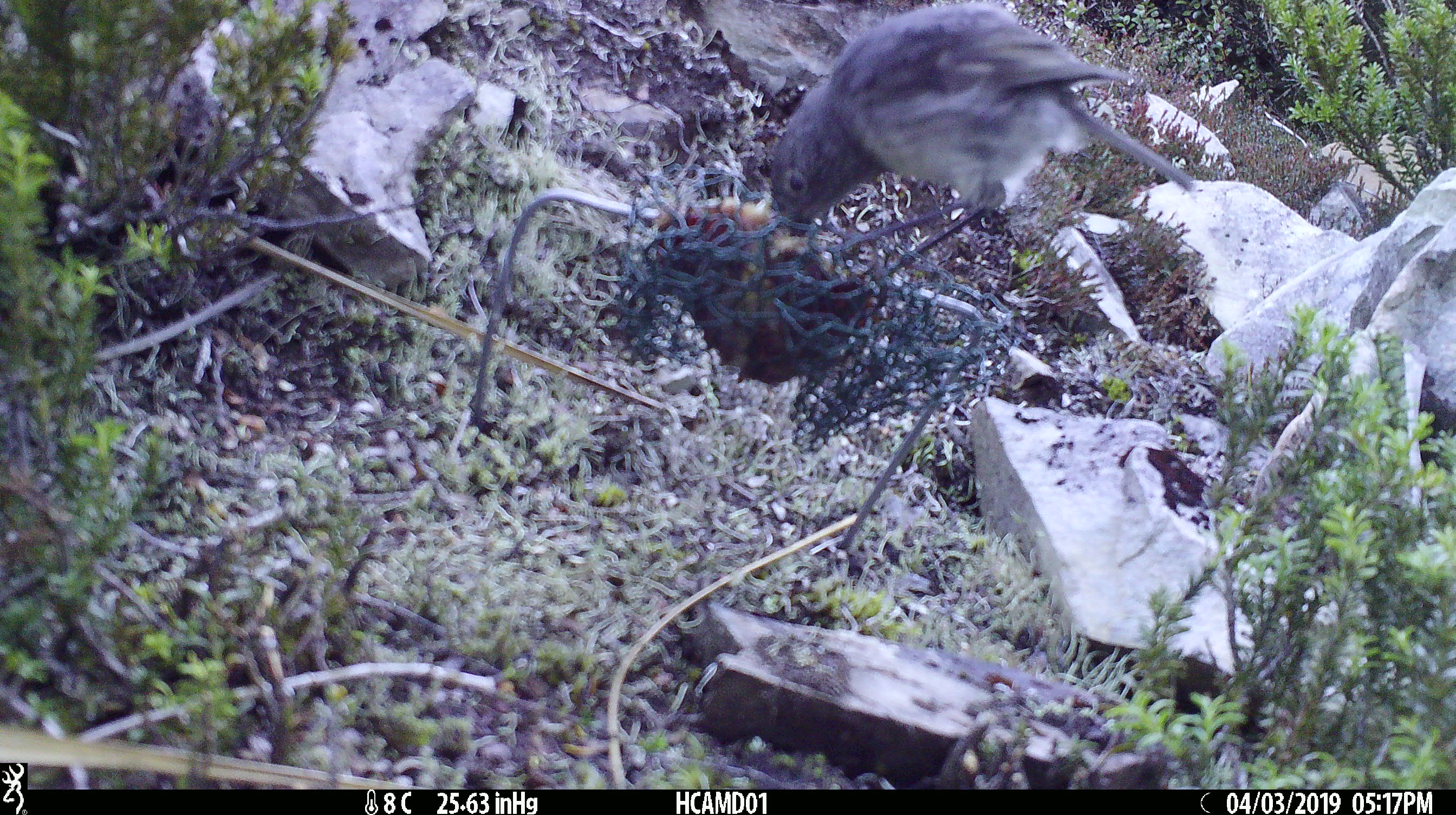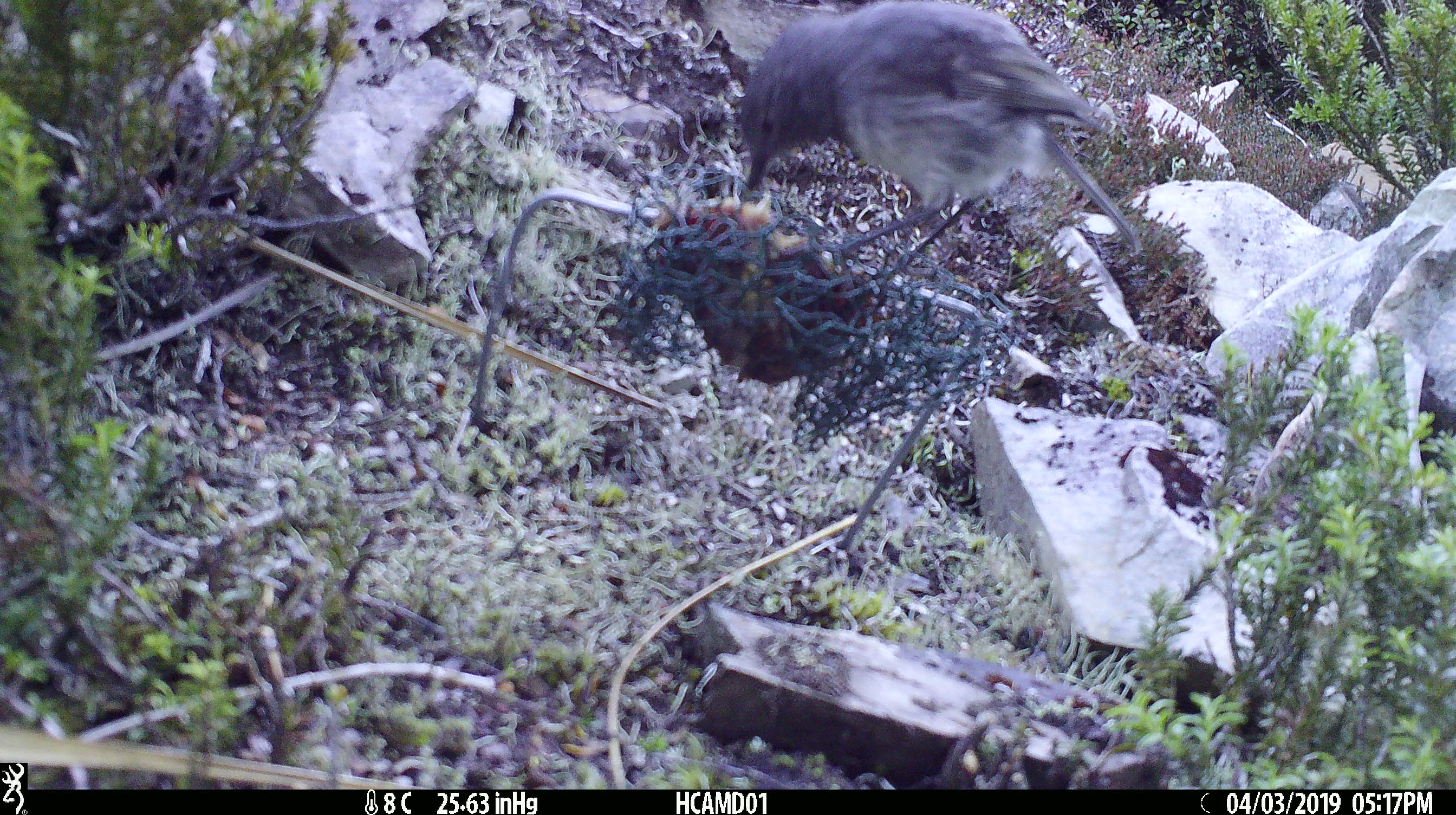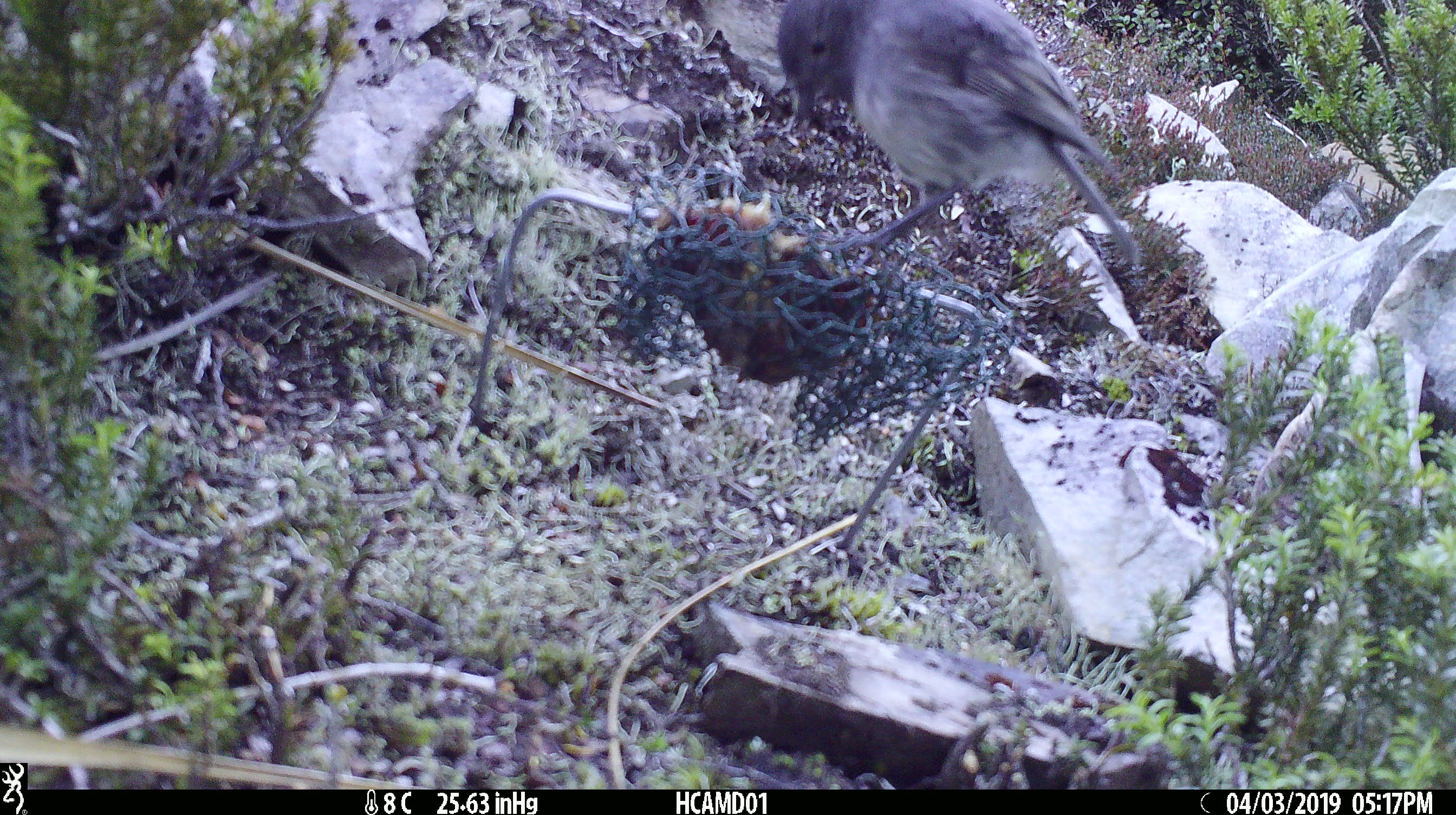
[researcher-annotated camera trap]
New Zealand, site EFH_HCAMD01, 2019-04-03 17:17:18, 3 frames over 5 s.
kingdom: Animalia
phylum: Chordata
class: Aves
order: Passeriformes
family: Petroicidae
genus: Petroica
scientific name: Petroica australis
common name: new zealand robin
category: robin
Robin (new zealand robin) (Petroica australis).